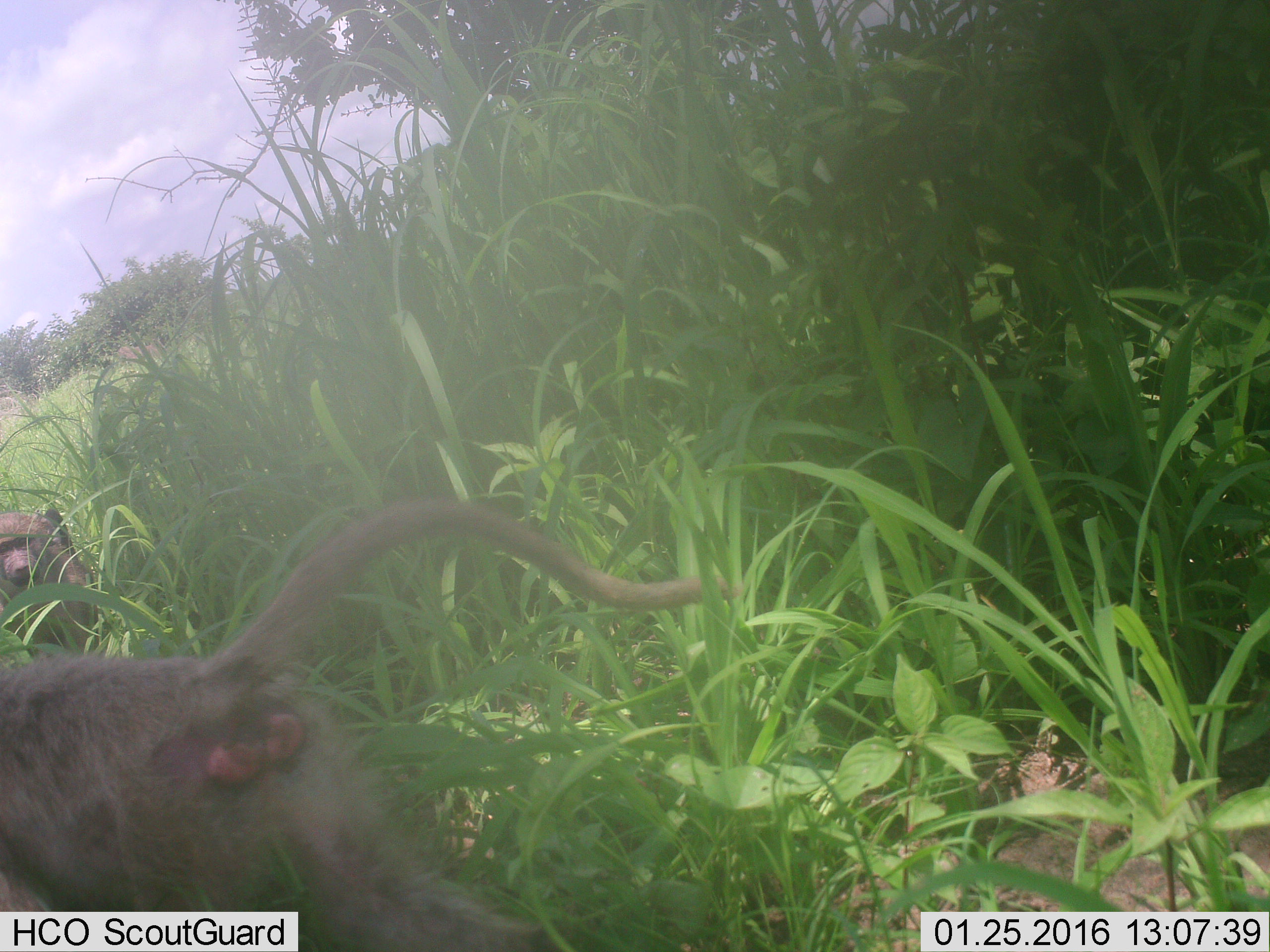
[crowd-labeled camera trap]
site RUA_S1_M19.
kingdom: Animalia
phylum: Chordata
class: Mammalia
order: Primates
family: Cercopithecidae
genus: Papio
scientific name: Papio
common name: baboon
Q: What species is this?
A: Baboon (Papio).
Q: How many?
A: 2.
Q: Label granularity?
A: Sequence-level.